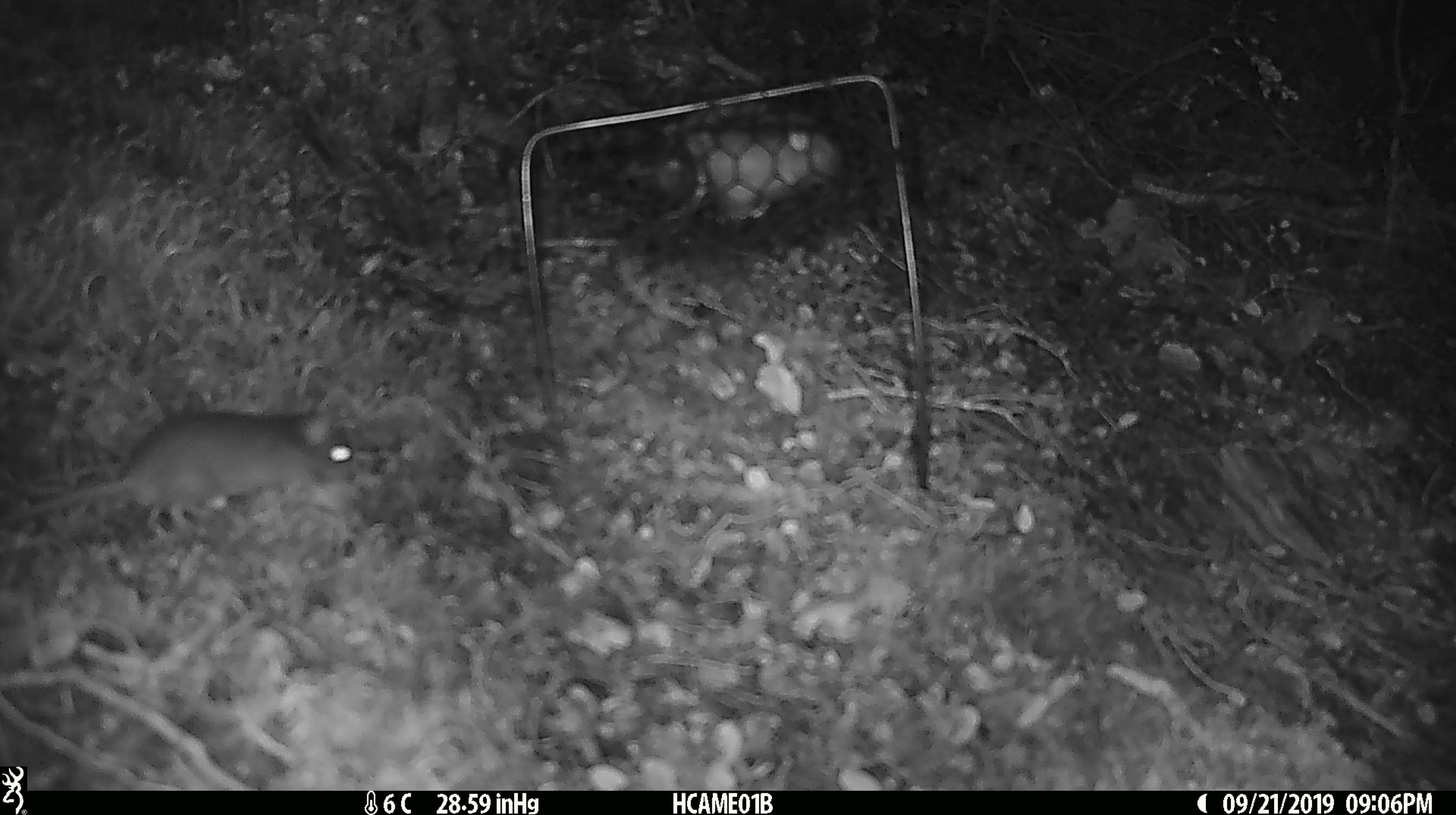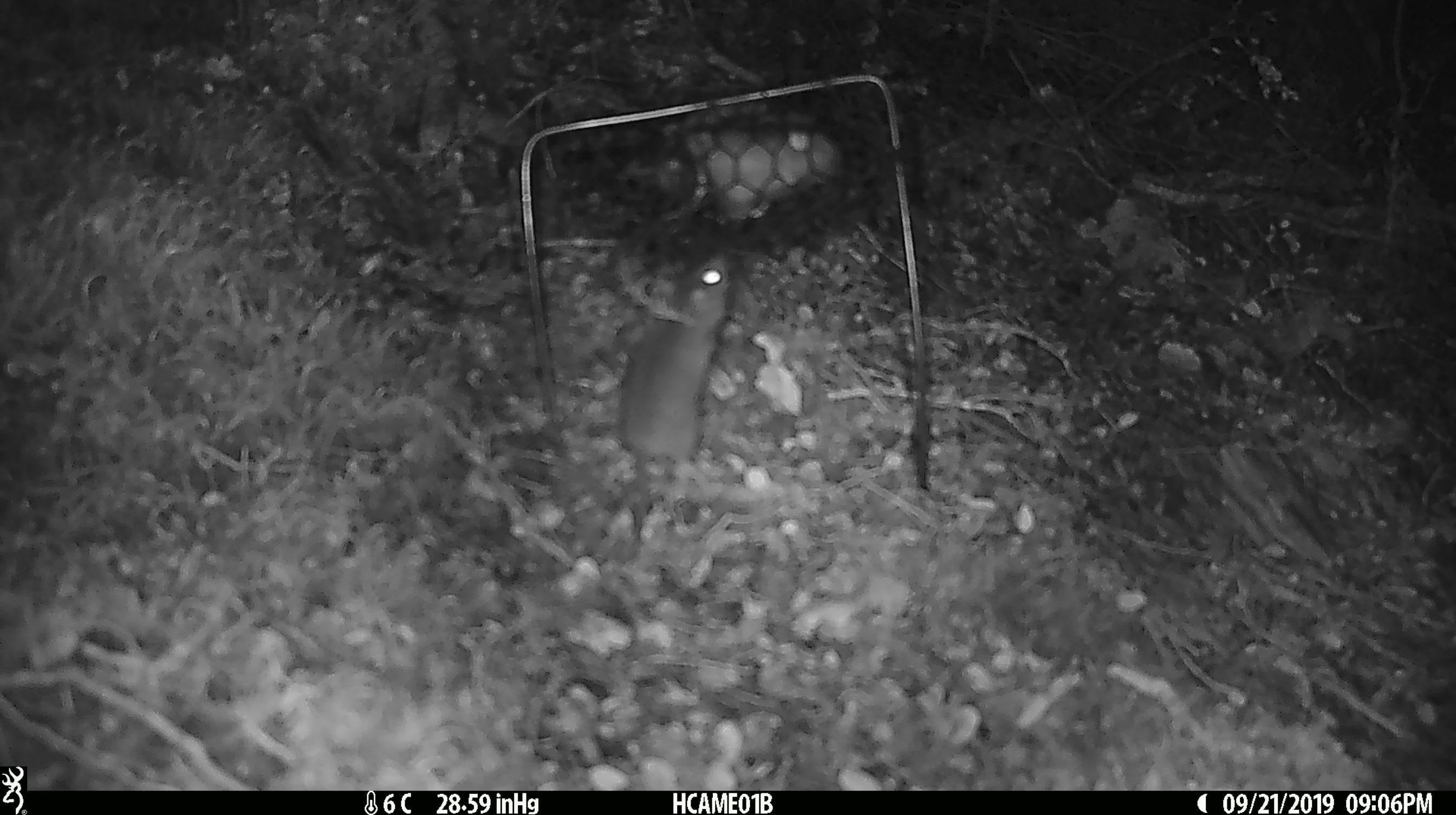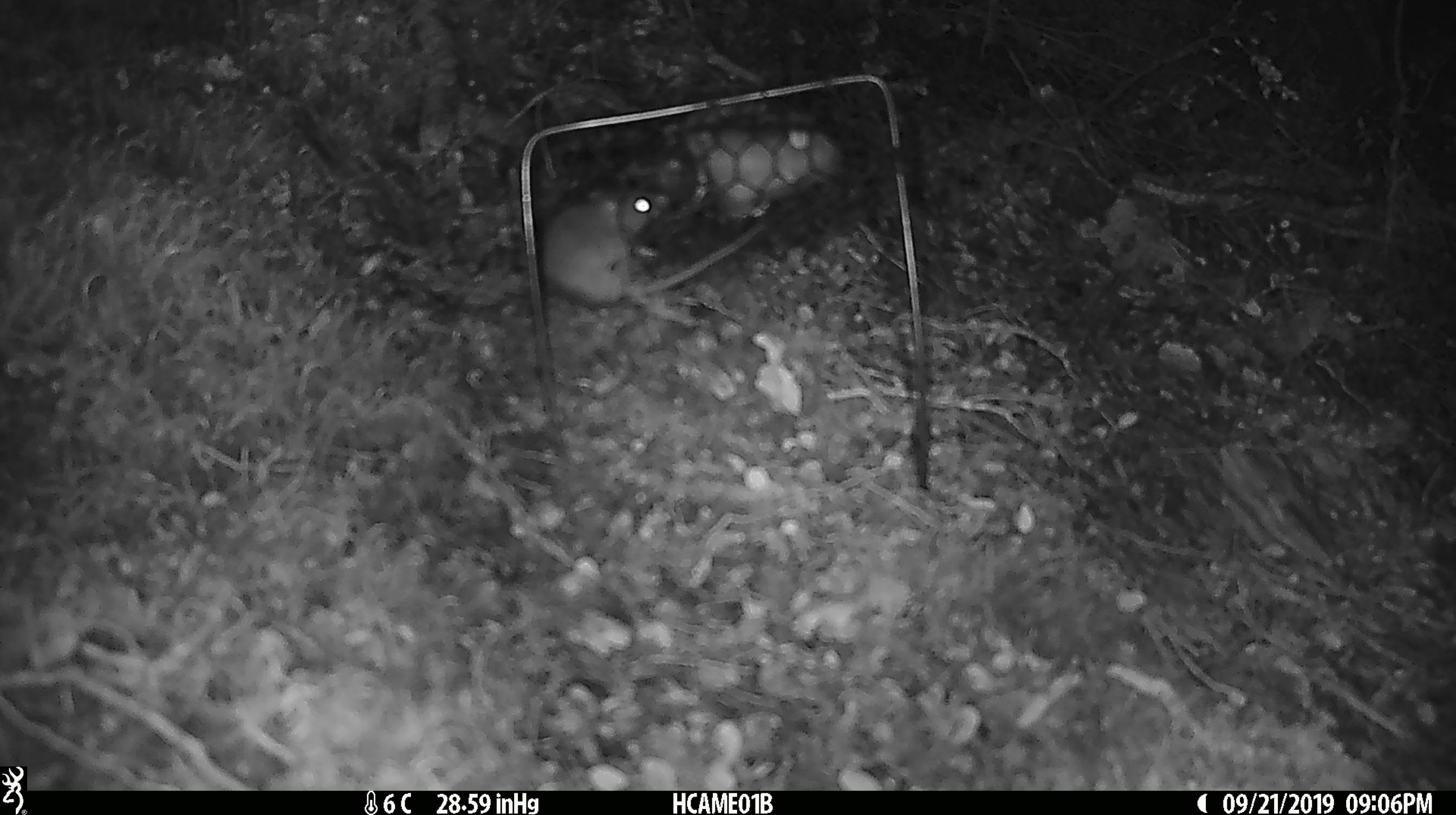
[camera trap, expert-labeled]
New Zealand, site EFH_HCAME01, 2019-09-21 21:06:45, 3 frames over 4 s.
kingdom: Animalia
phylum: Chordata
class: Mammalia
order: Rodentia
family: Muridae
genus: Mus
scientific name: Mus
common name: mouse